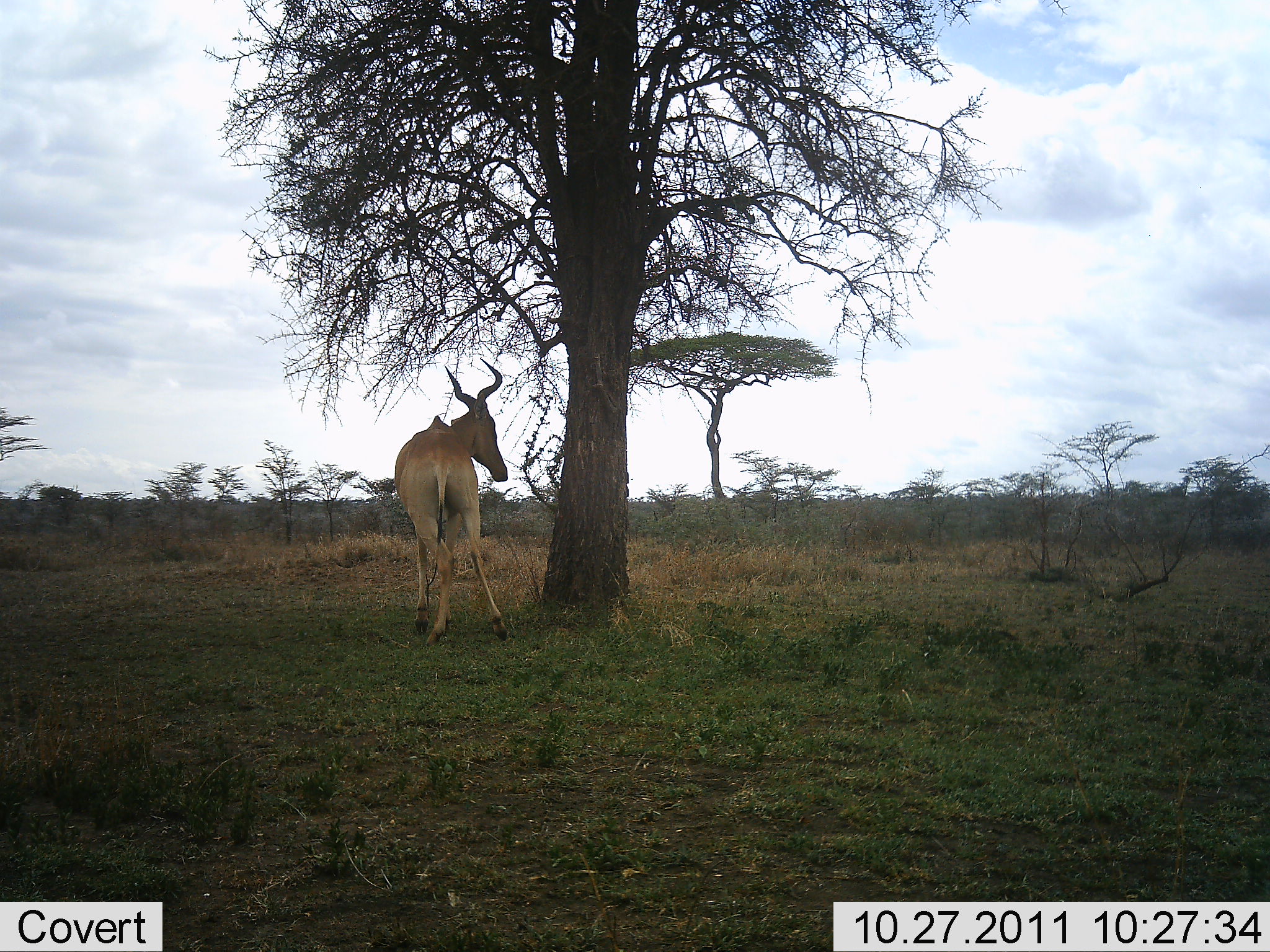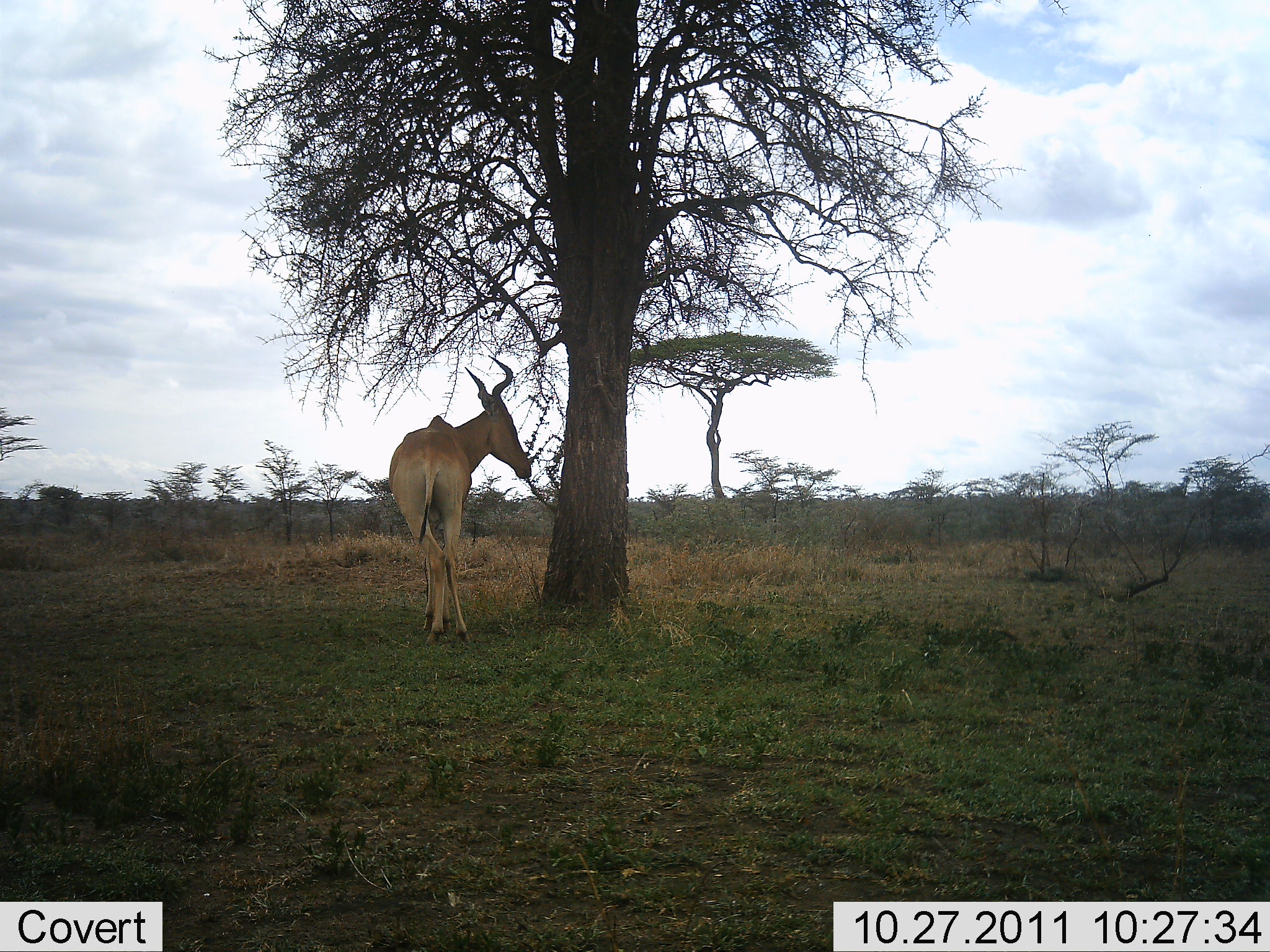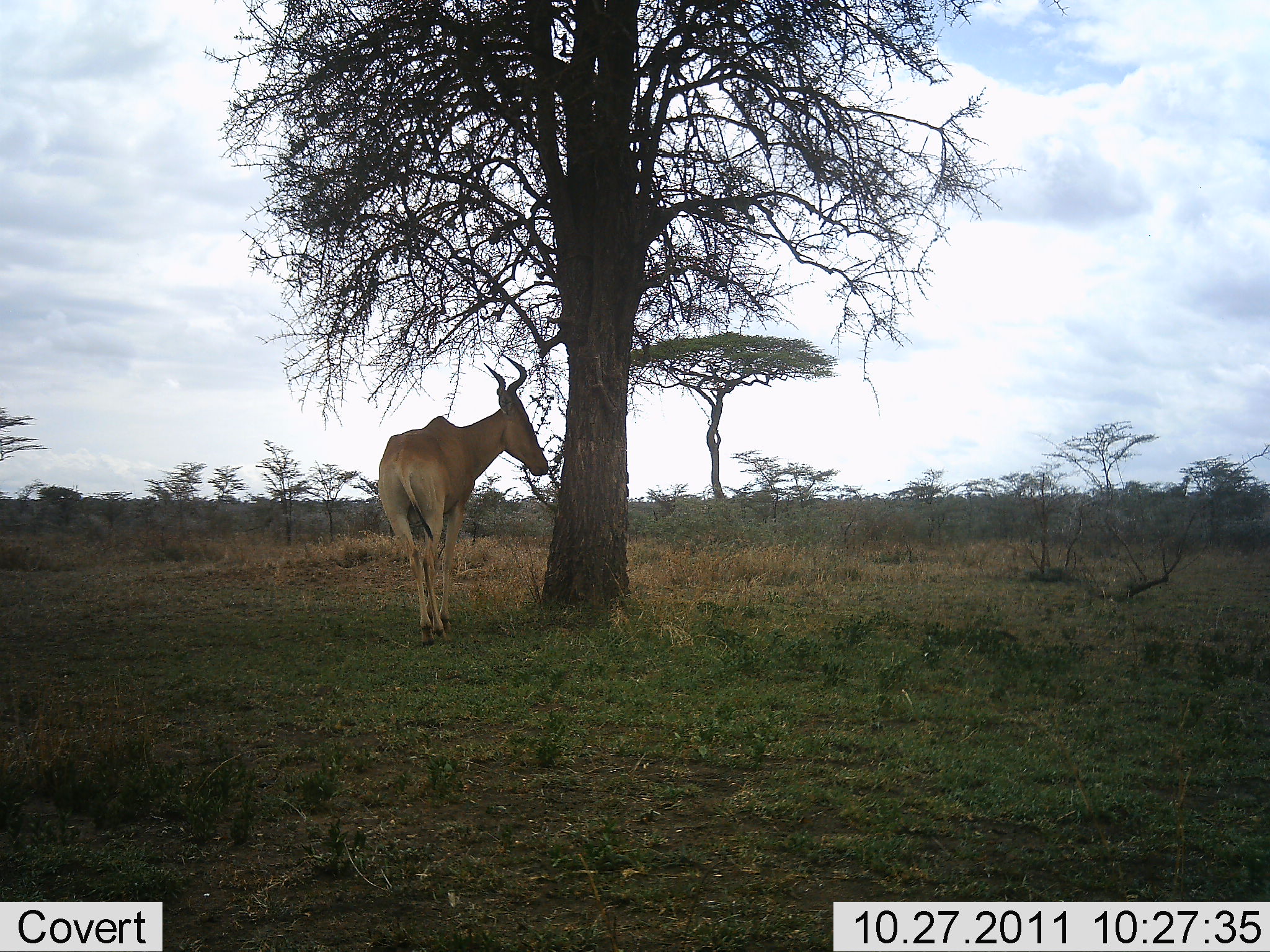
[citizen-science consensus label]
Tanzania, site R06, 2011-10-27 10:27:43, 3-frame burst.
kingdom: Animalia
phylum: Chordata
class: Mammalia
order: Artiodactyla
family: Bovidae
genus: Alcelaphus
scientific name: Alcelaphus buselaphus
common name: hartebeest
Hartebeest (Alcelaphus buselaphus), count 1. Behavior (volunteer vote fractions): standing 73%, resting 0%, moving 27%, interacting 0%. Young present (vote fraction): 0%. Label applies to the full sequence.